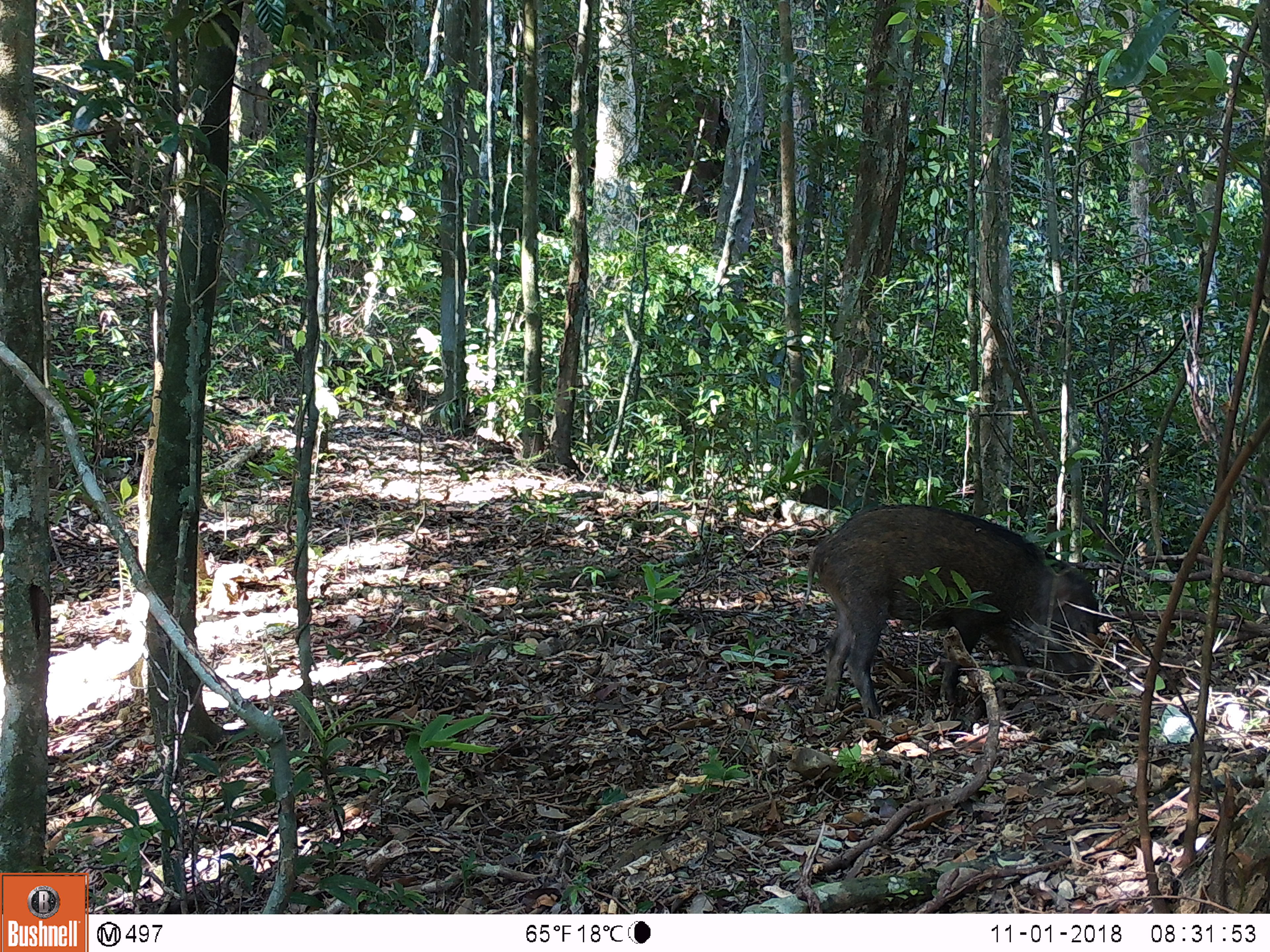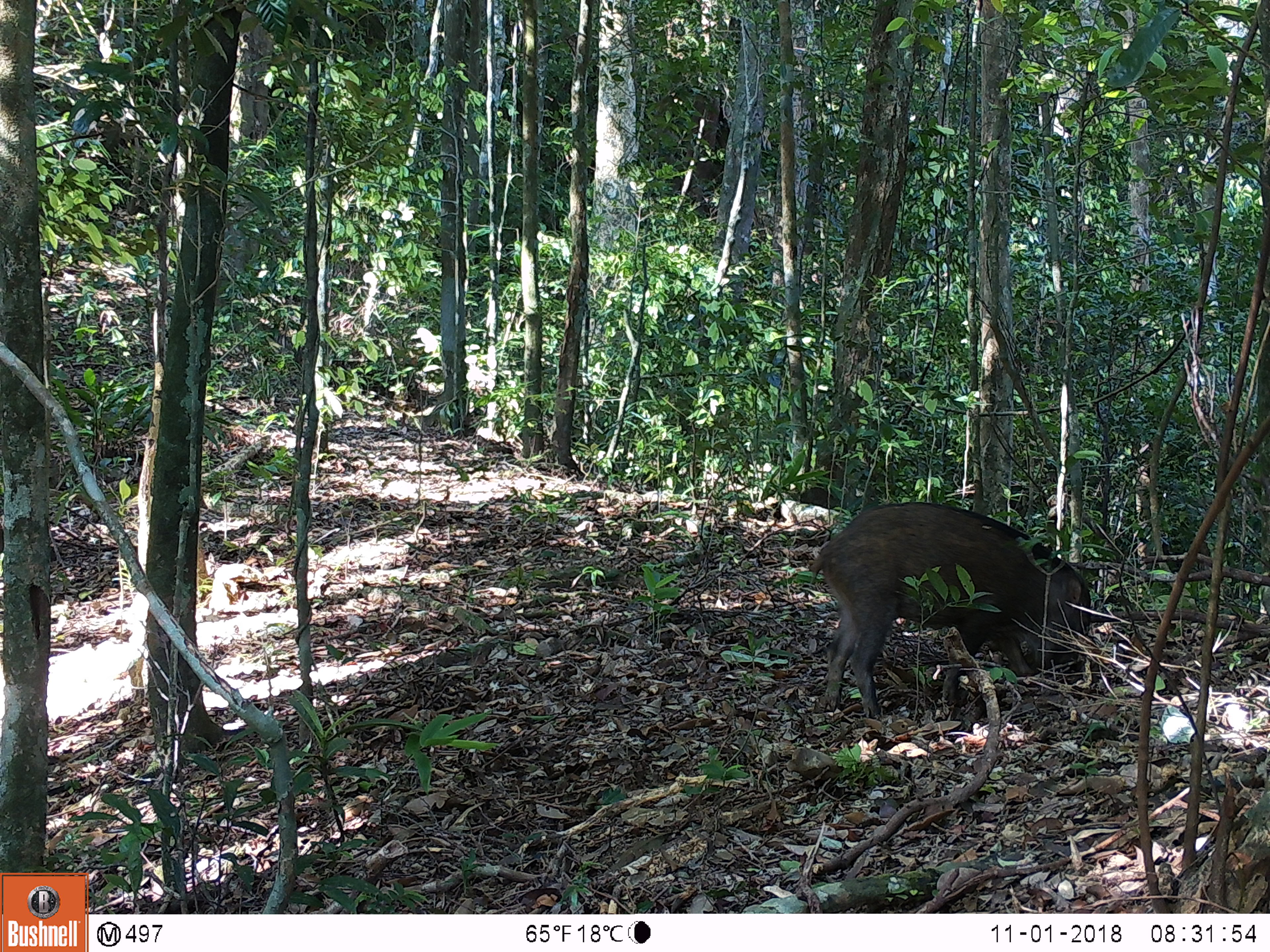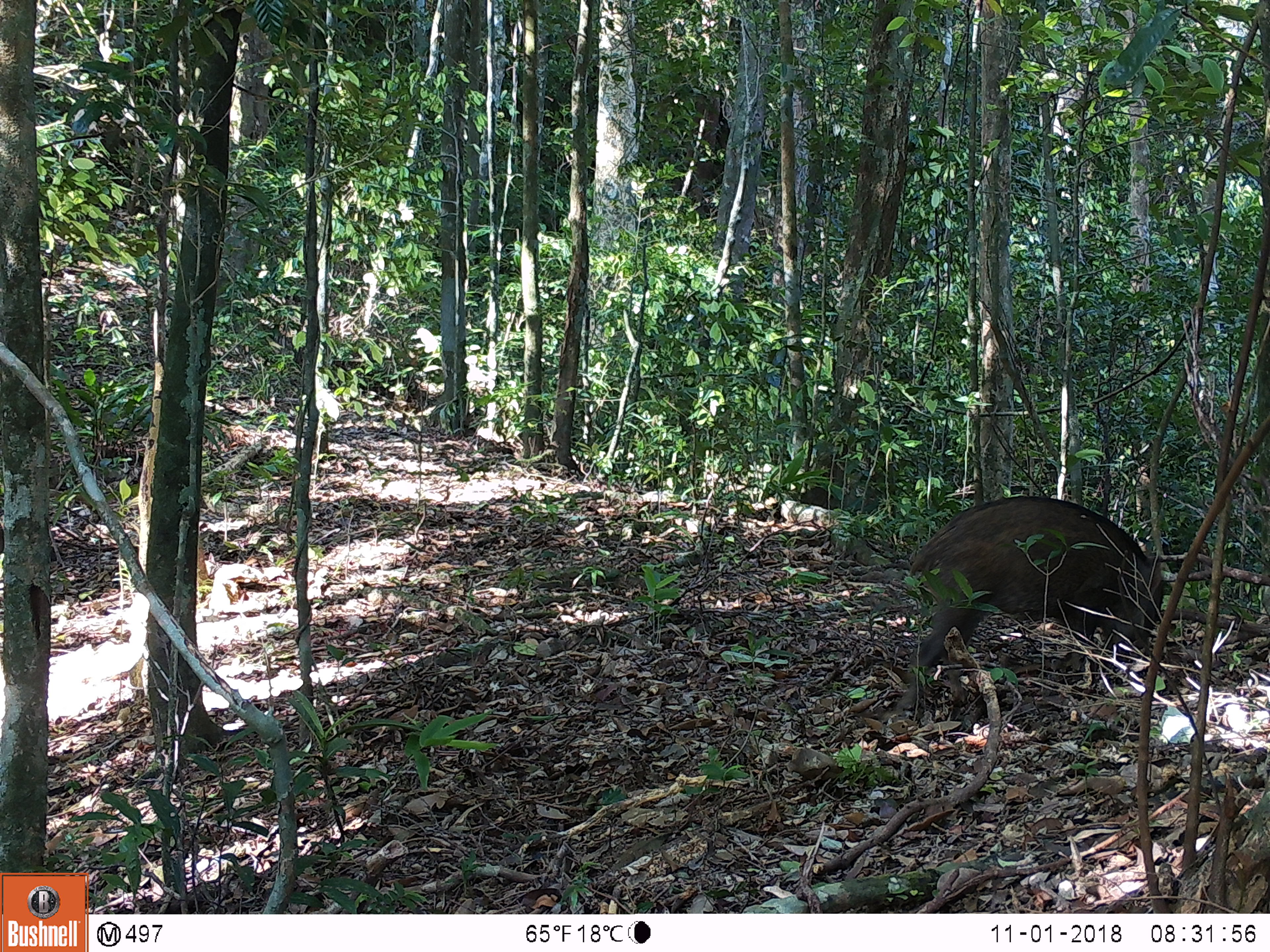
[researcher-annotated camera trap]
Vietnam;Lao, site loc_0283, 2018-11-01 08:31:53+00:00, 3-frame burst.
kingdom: Animalia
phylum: Chordata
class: Mammalia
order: Artiodactyla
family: Suidae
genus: Sus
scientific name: Sus scrofa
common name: eurasian wild pig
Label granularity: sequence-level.